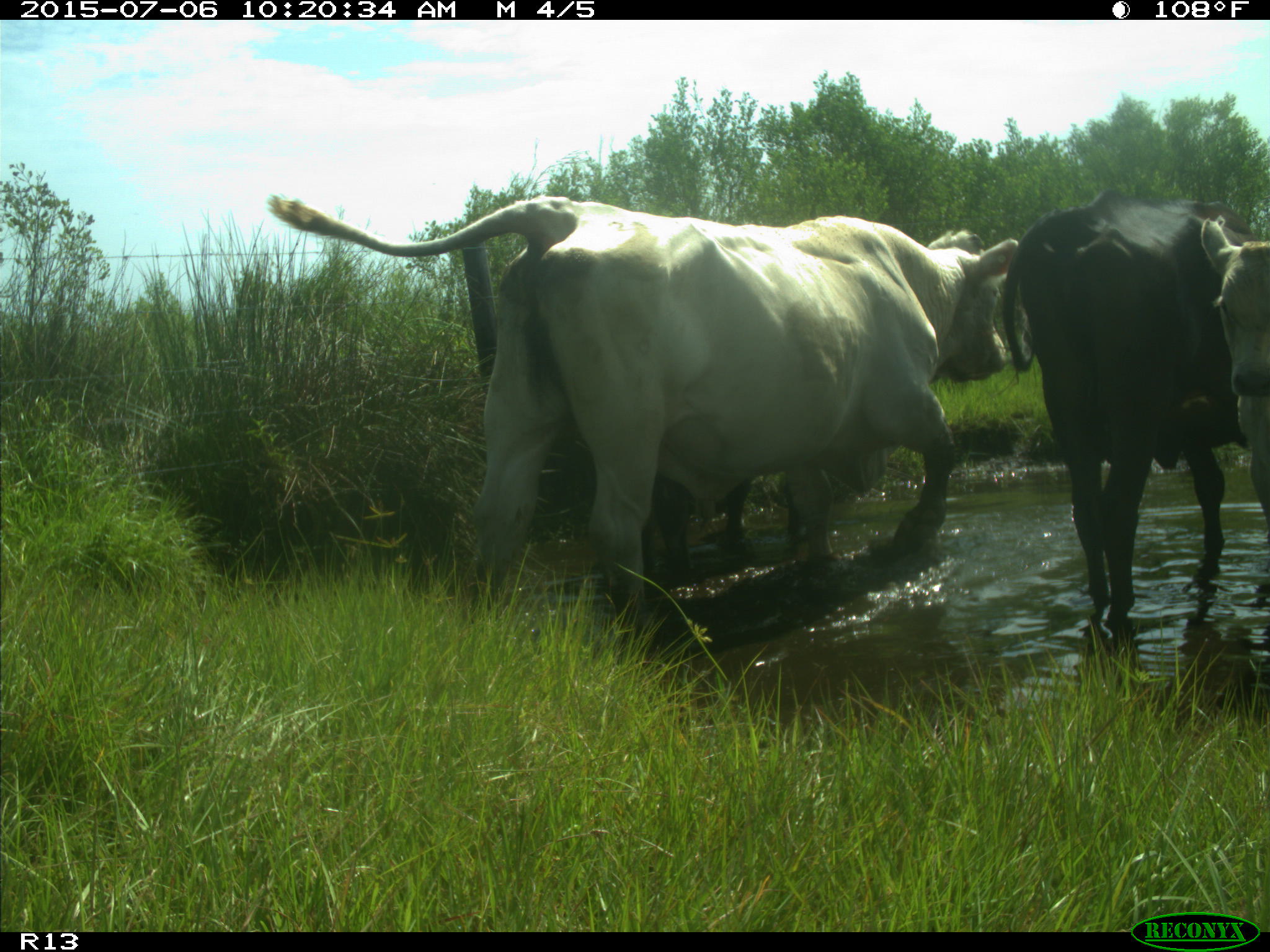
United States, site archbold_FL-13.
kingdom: Animalia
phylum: Chordata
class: Mammalia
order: Artiodactyla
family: Bovidae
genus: Bos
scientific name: Bos taurus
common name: domestic cow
Bos taurus (domestic cow).